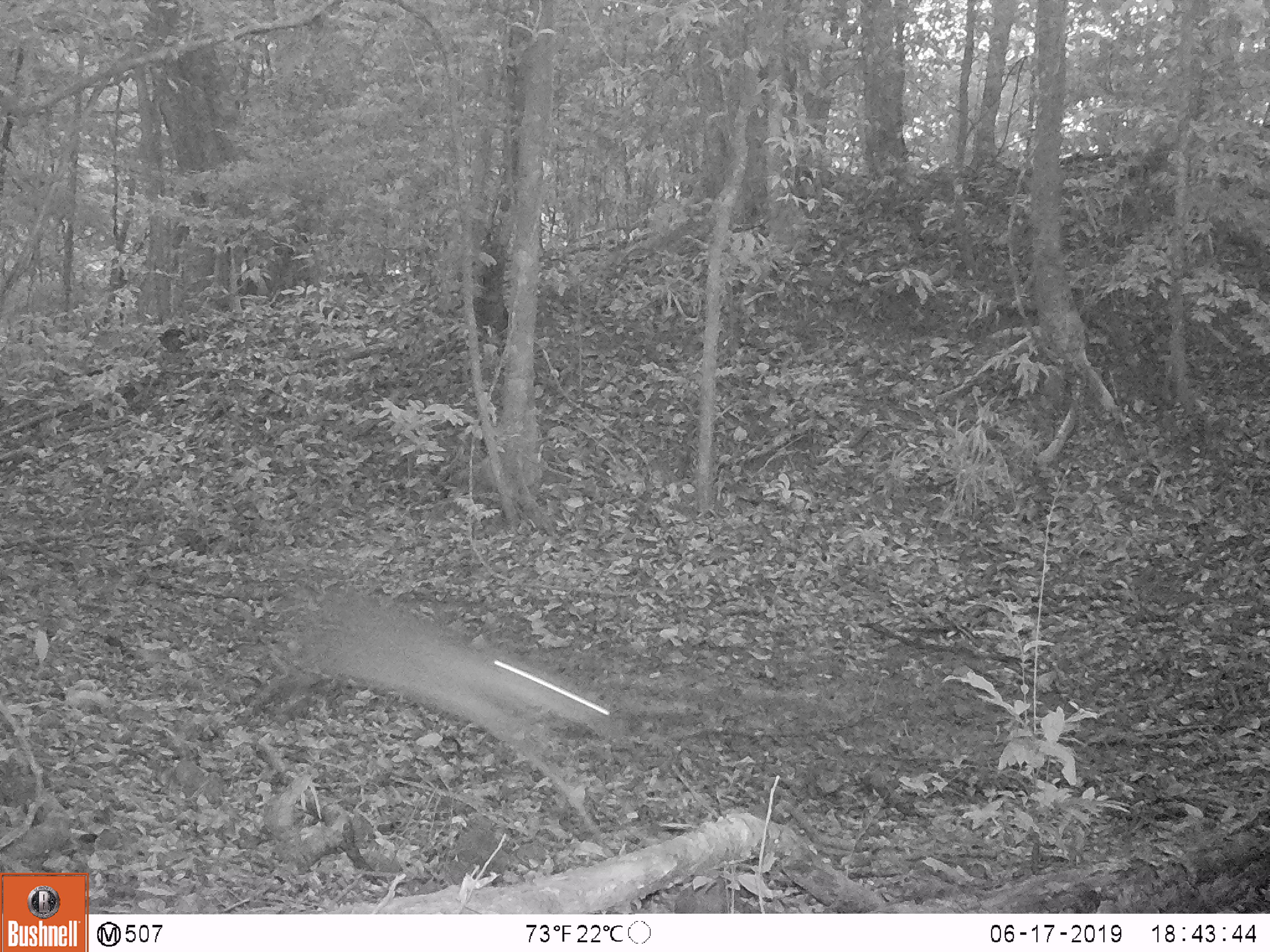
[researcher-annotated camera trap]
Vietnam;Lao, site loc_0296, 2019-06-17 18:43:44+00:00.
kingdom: Animalia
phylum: Chordata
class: Mammalia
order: Artiodactyla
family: Cervidae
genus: Muntiacus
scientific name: Muntiacus vuquangensis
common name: large-antlered muntjac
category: large antlered muntjac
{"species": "large antlered muntjac (large-antlered muntjac) (Muntiacus vuquangensis)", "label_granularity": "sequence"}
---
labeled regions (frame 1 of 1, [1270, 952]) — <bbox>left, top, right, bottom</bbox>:
large antlered muntjac: <bbox>240, 589, 627, 852</bbox>